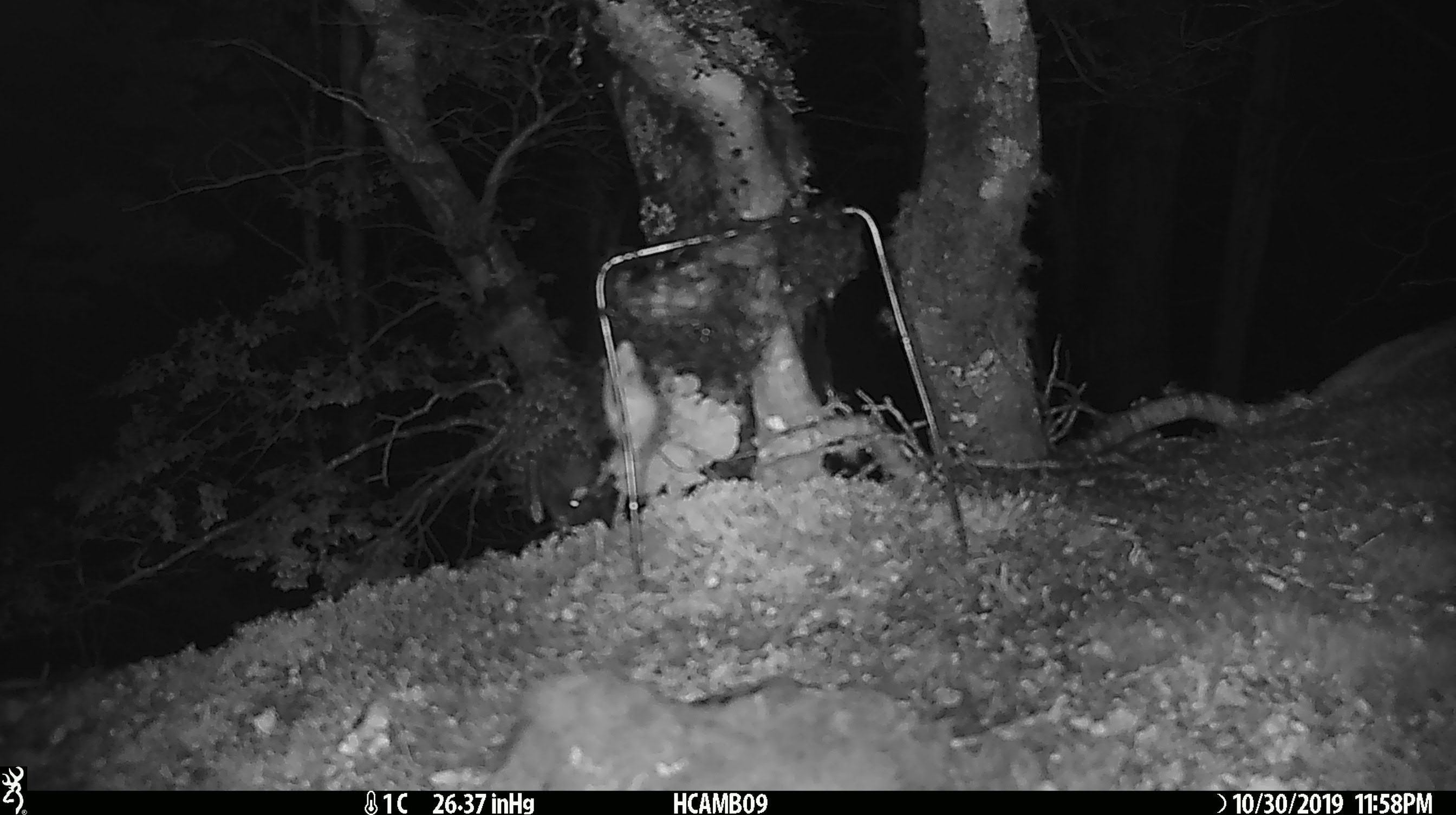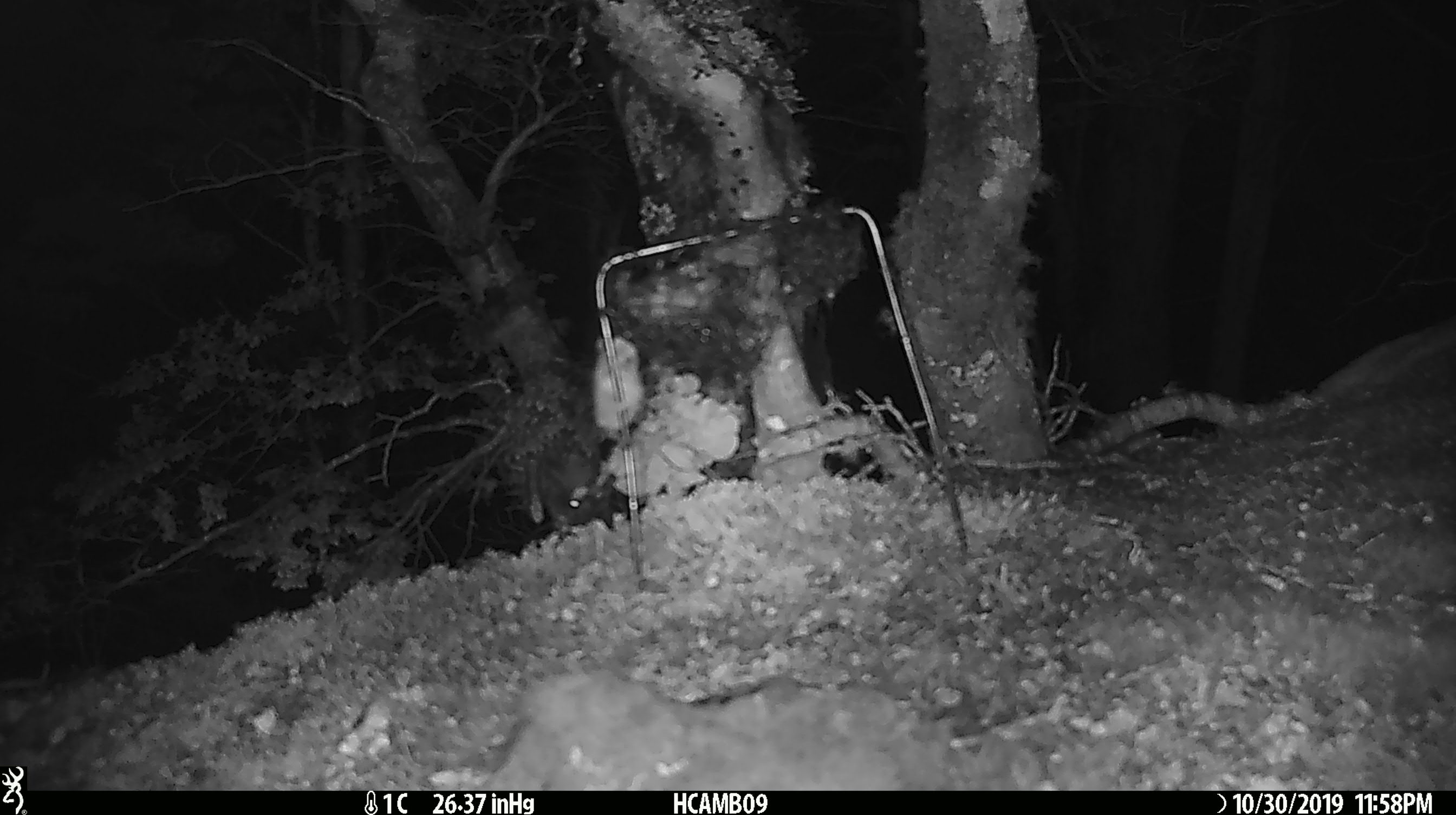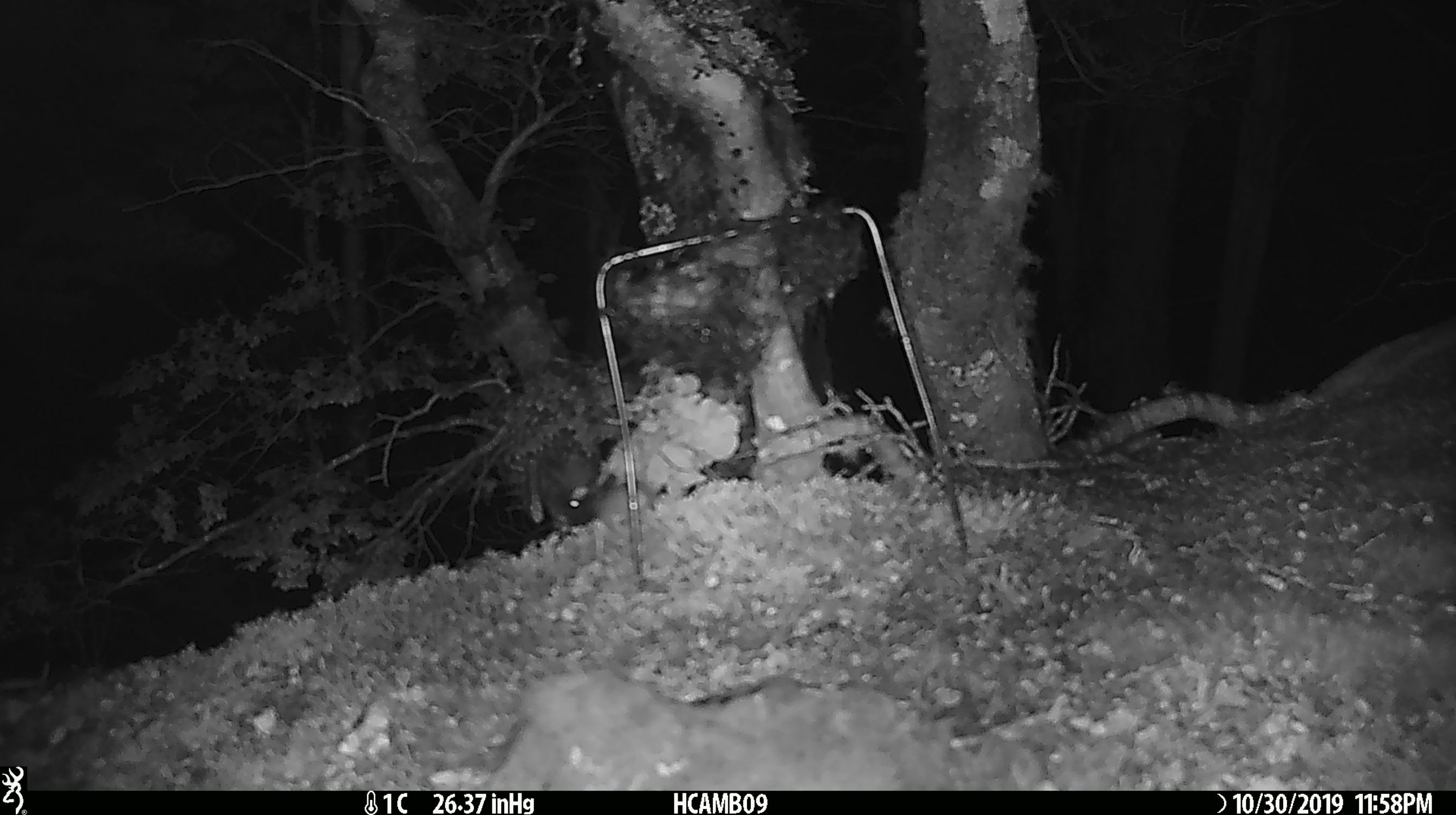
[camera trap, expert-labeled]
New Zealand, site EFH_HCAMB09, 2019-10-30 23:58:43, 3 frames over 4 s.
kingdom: Animalia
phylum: Chordata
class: Mammalia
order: Rodentia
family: Muridae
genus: Mus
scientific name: Mus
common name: mouse